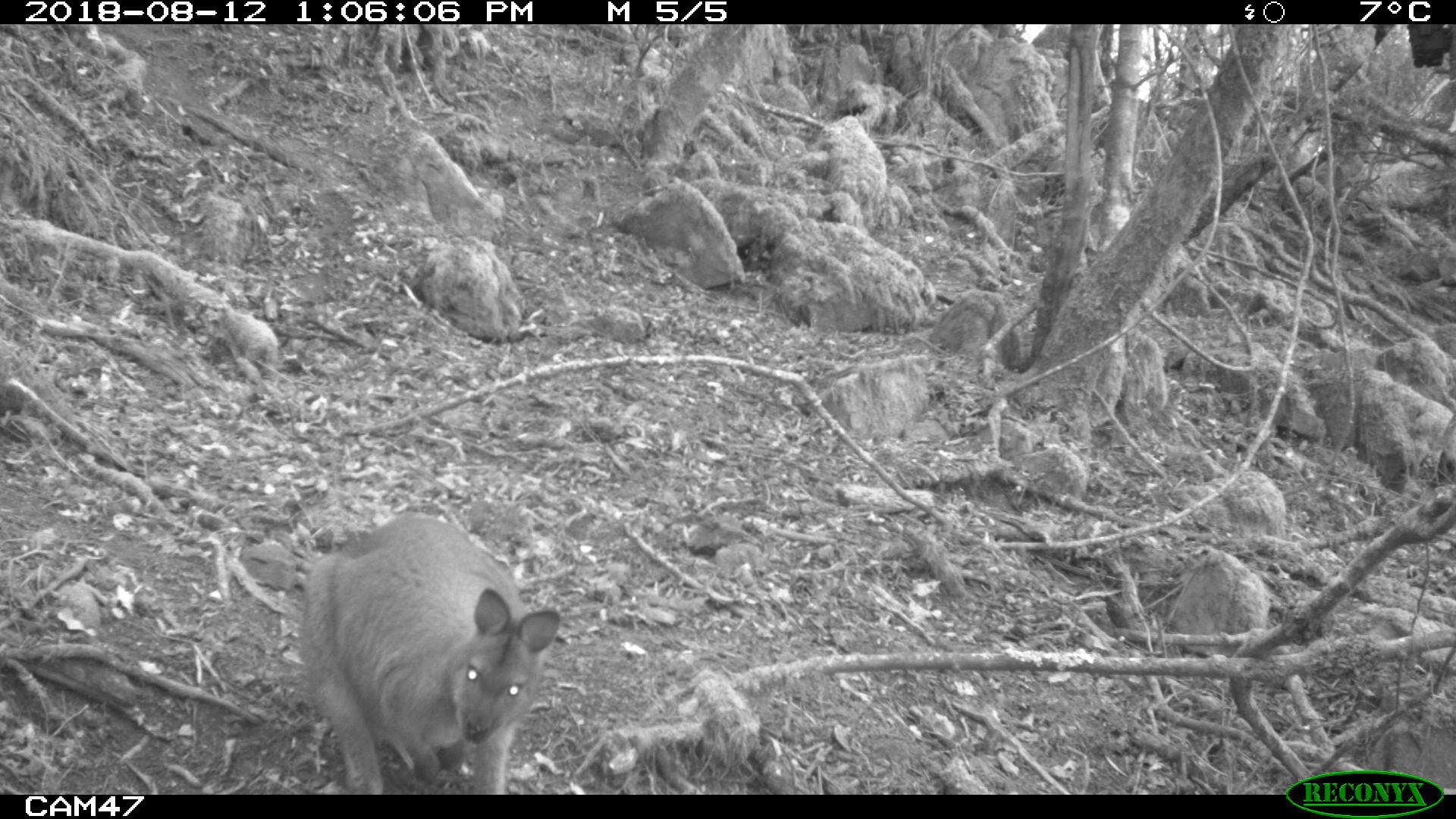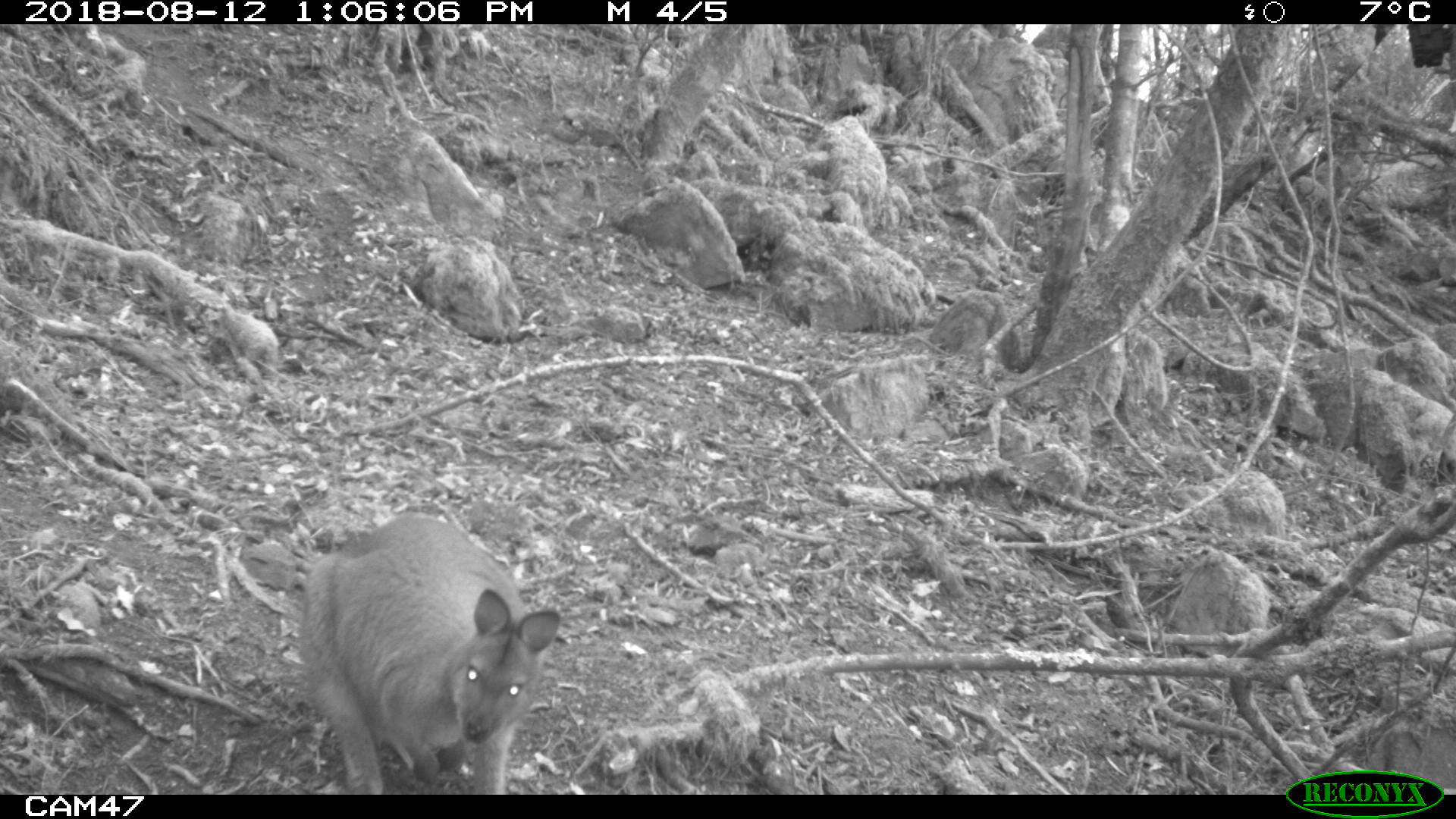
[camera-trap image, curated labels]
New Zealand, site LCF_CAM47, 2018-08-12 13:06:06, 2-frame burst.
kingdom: Animalia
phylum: Chordata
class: Mammalia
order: Diprotodontia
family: Macropodidae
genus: Notamacropus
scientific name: Notamacropus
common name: wallaby